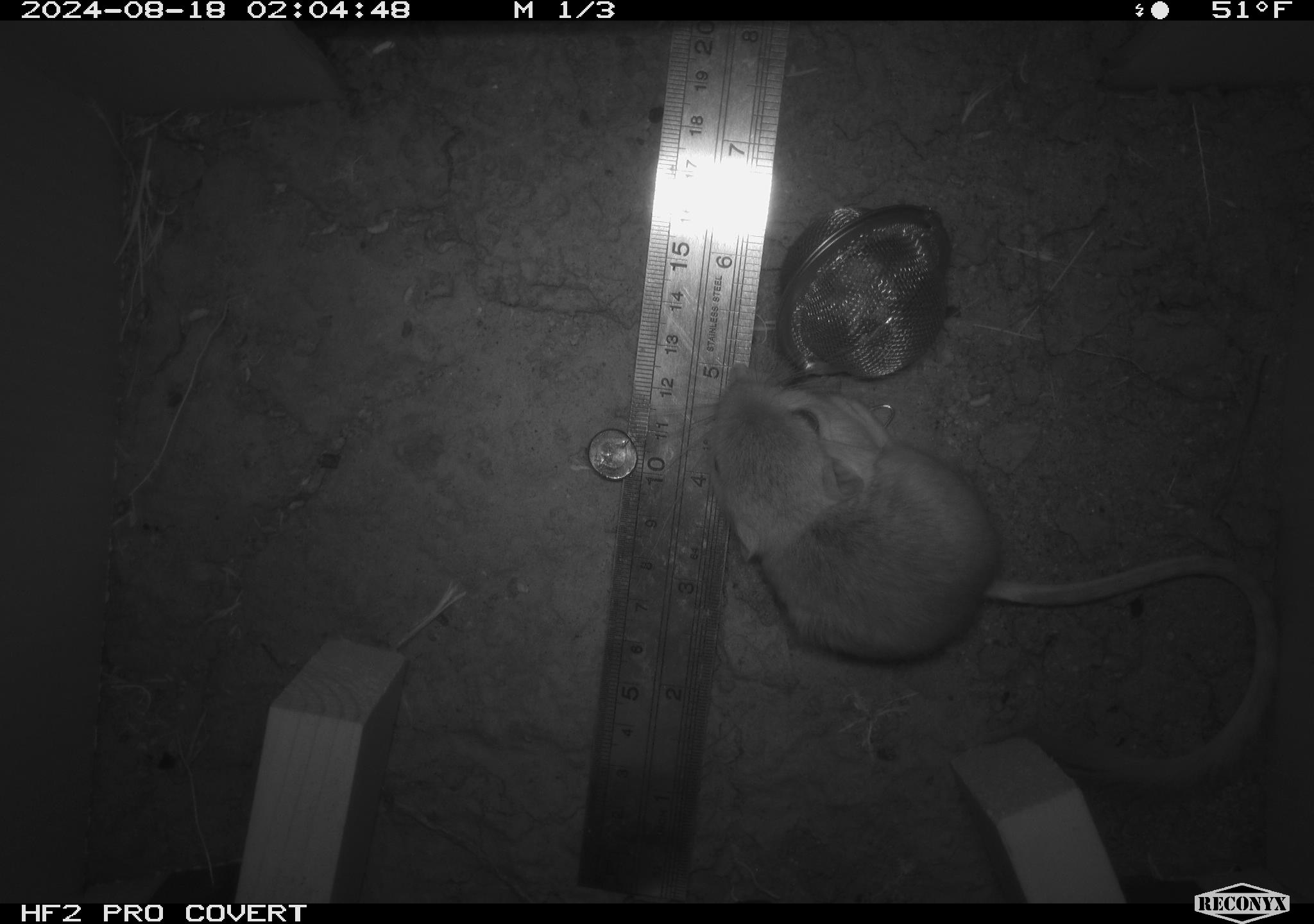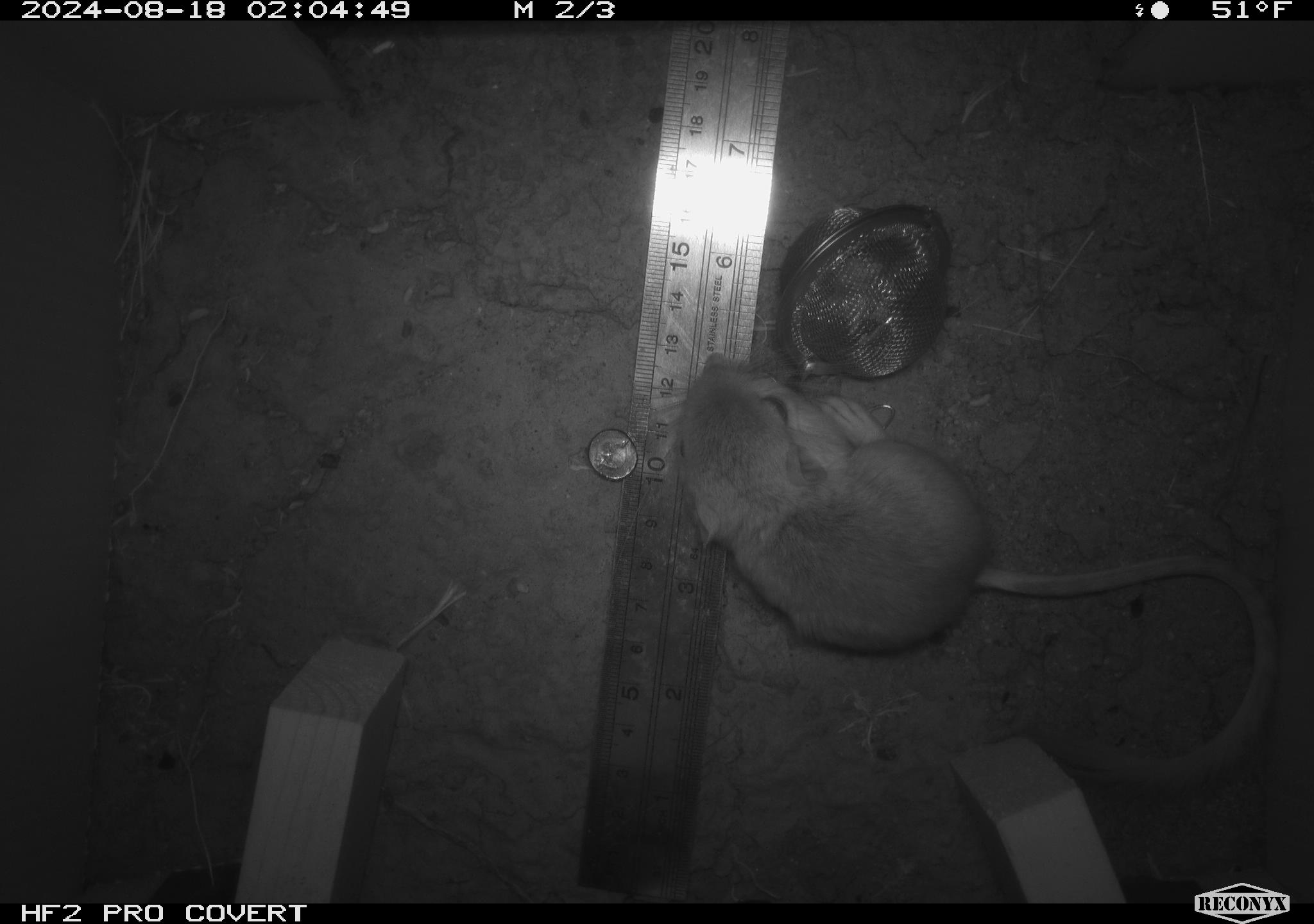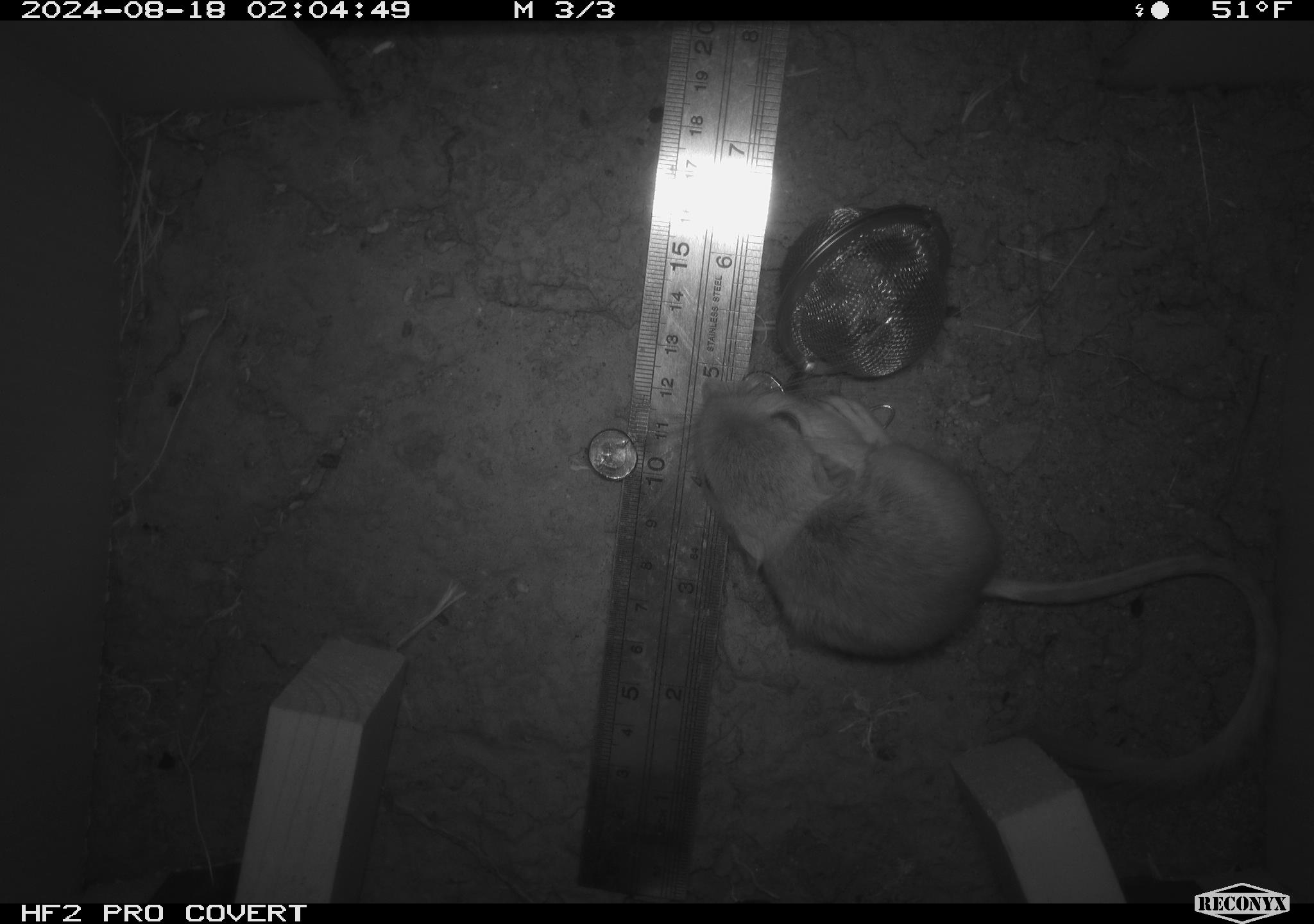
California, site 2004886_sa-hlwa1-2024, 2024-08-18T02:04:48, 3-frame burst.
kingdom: Animalia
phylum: Chordata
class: Mammalia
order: Rodentia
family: Heteromyidae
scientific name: Heteromyidae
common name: kangaroo rats and pocket mice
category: heteromyidae family